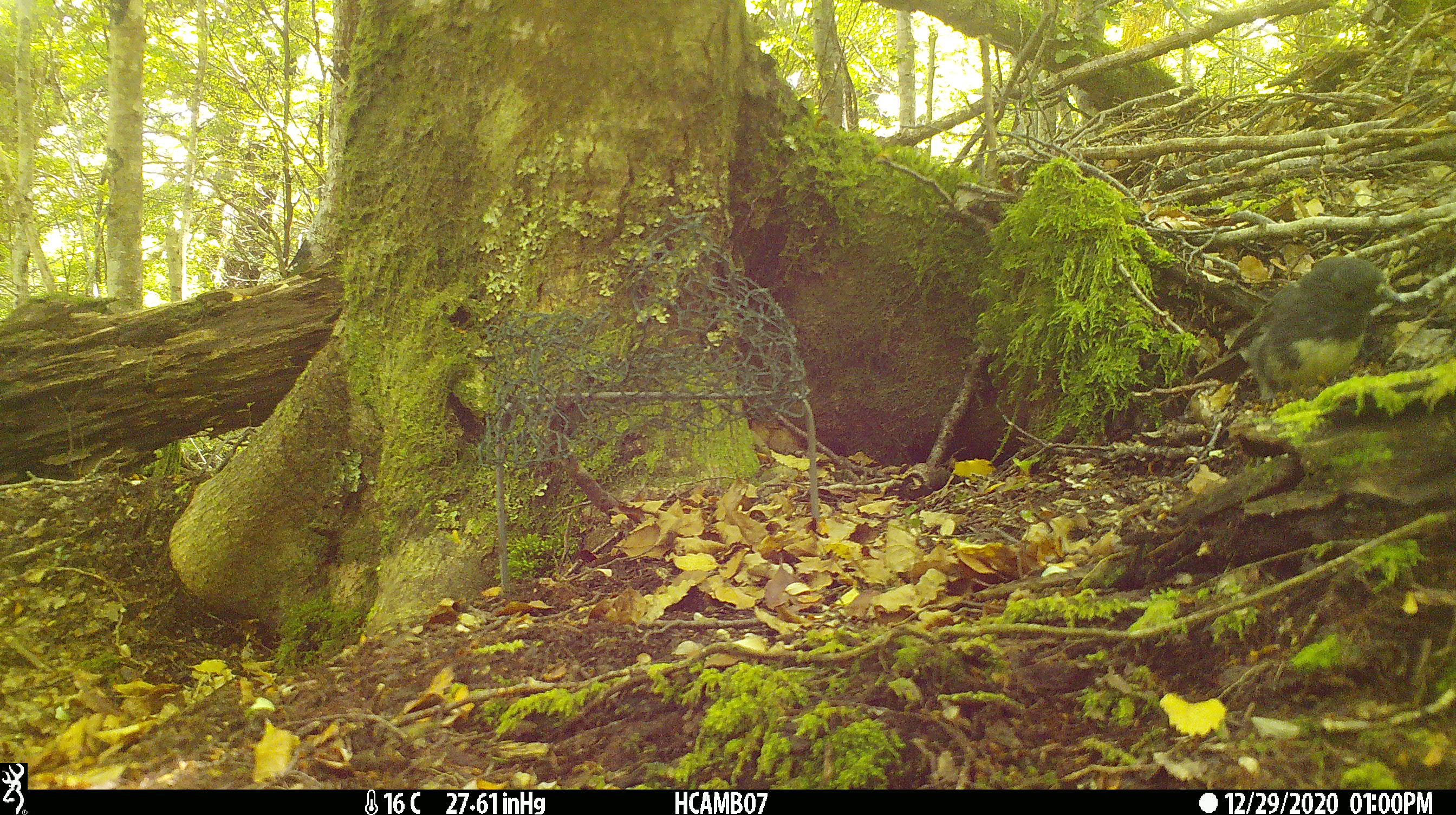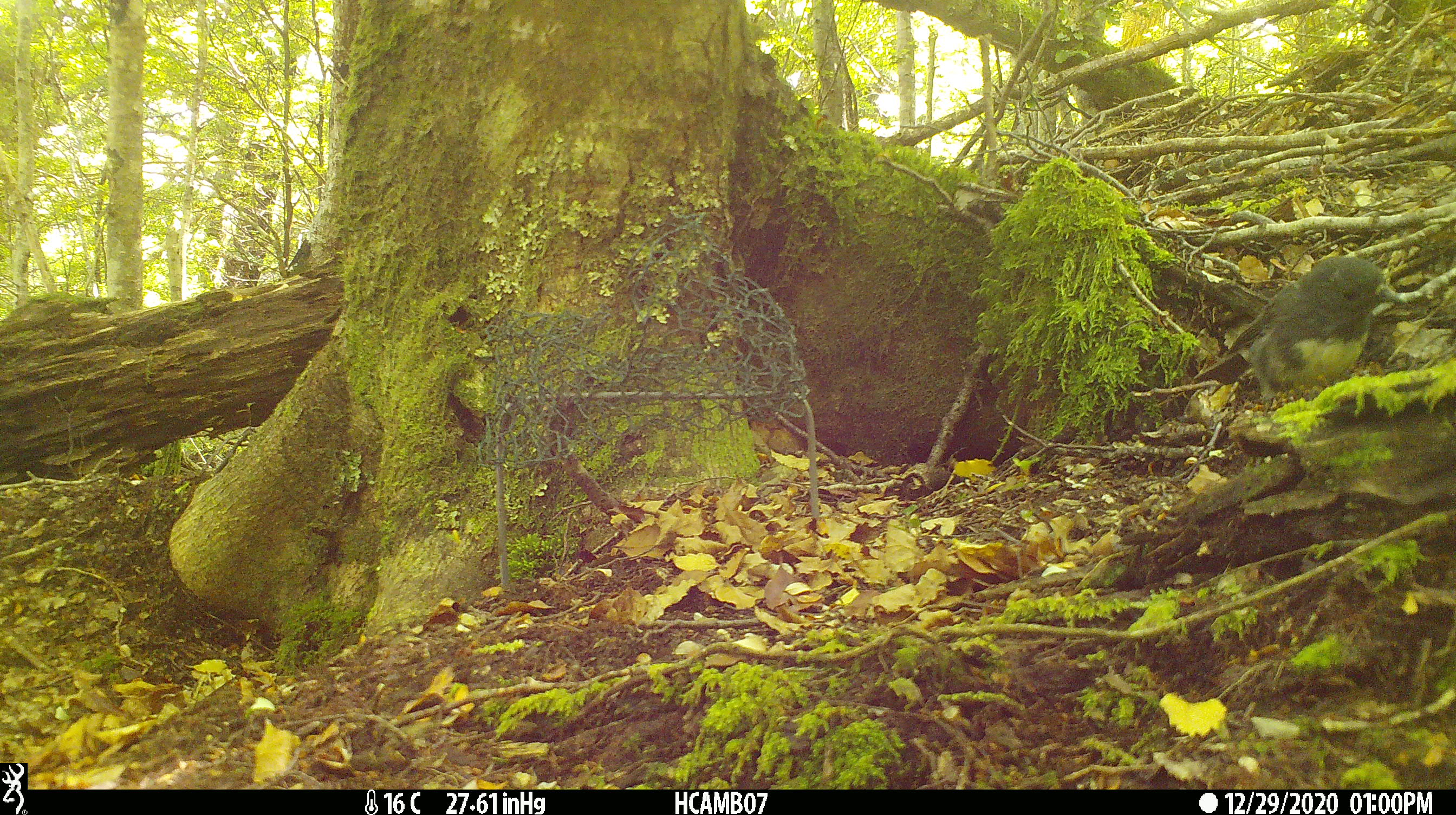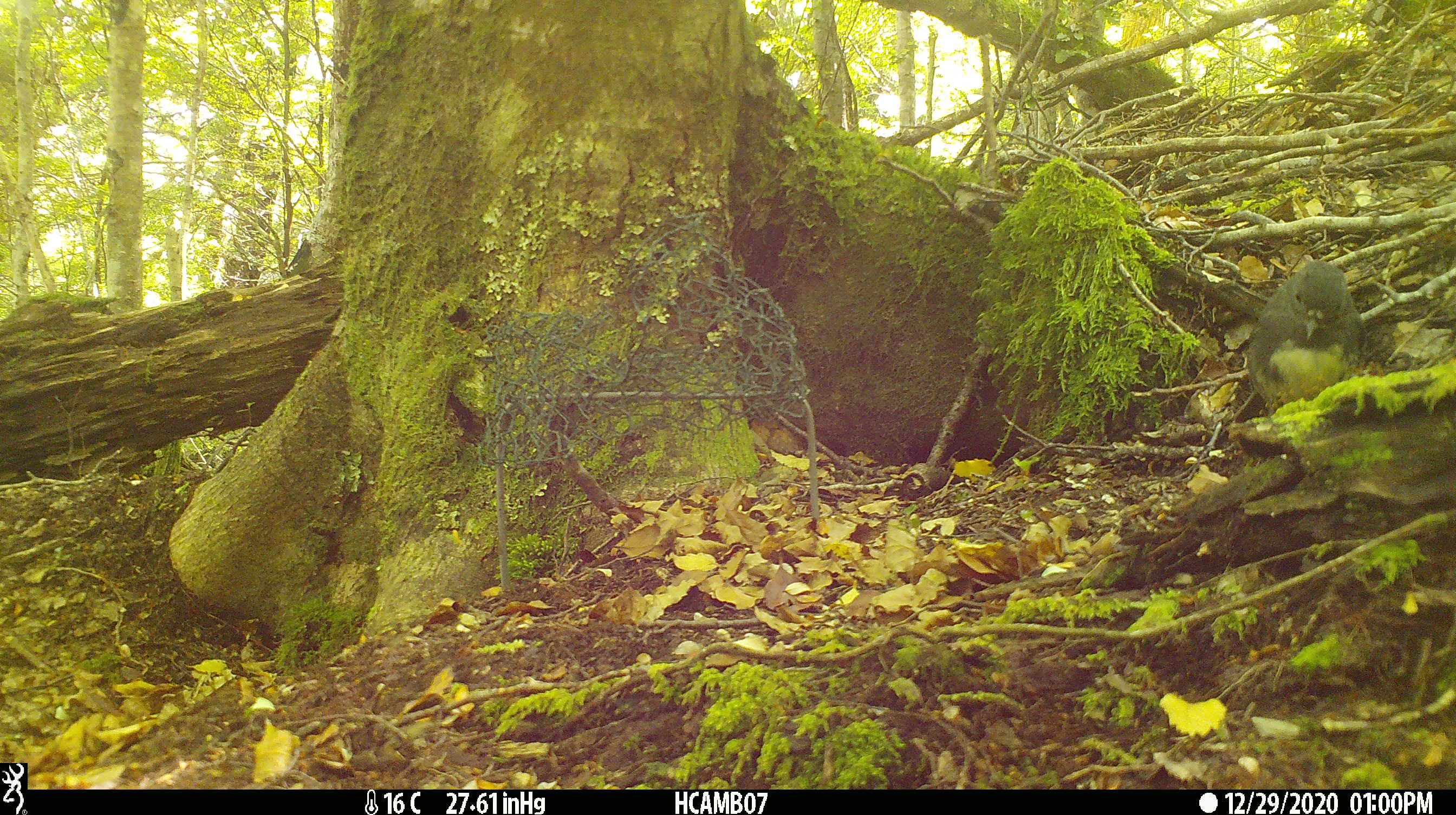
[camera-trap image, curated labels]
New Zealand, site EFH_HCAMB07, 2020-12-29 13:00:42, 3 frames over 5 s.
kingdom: Animalia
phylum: Chordata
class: Aves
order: Passeriformes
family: Petroicidae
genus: Petroica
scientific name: Petroica australis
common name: new zealand robin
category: robin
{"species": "robin (new zealand robin) (Petroica australis)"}